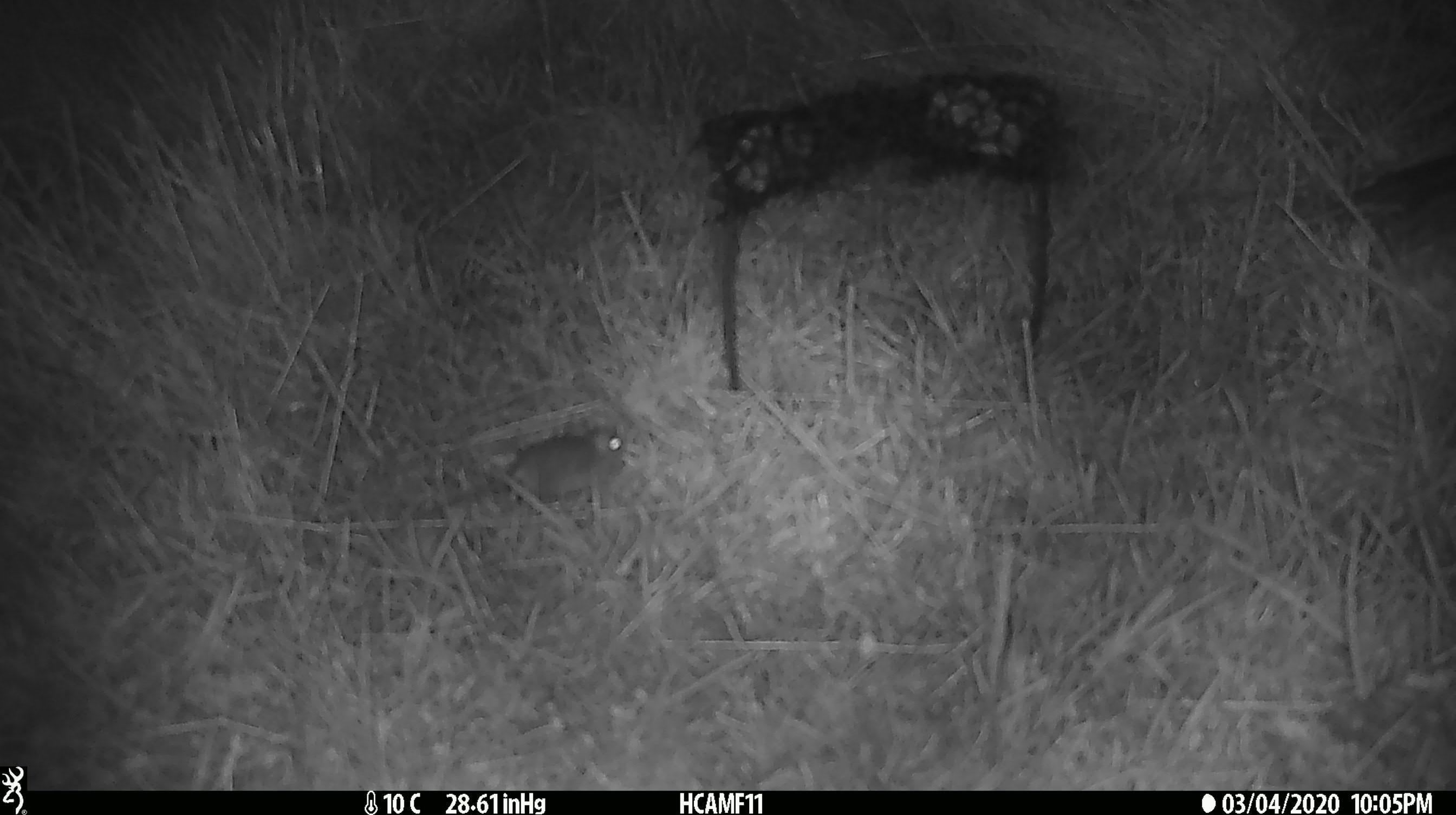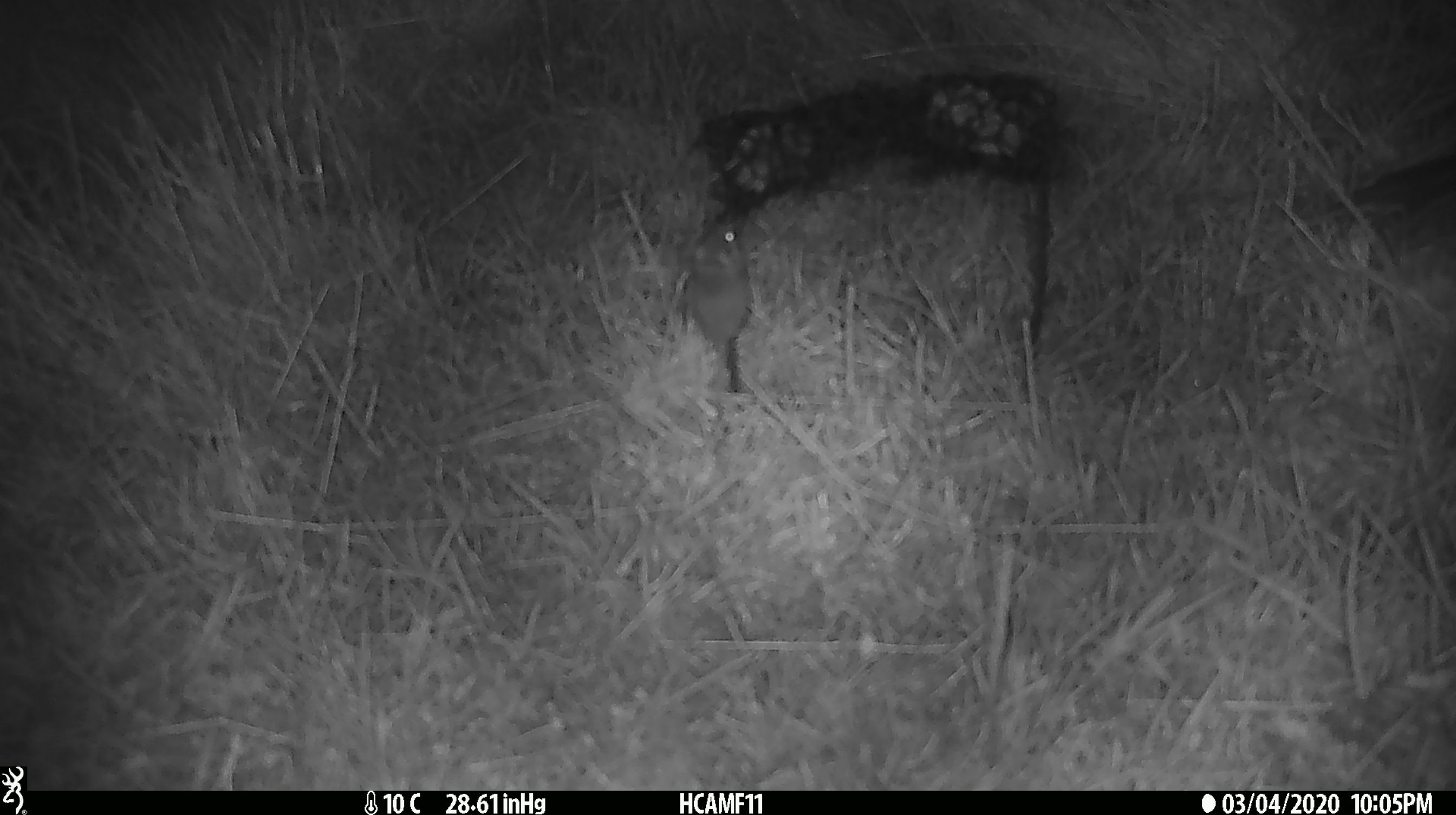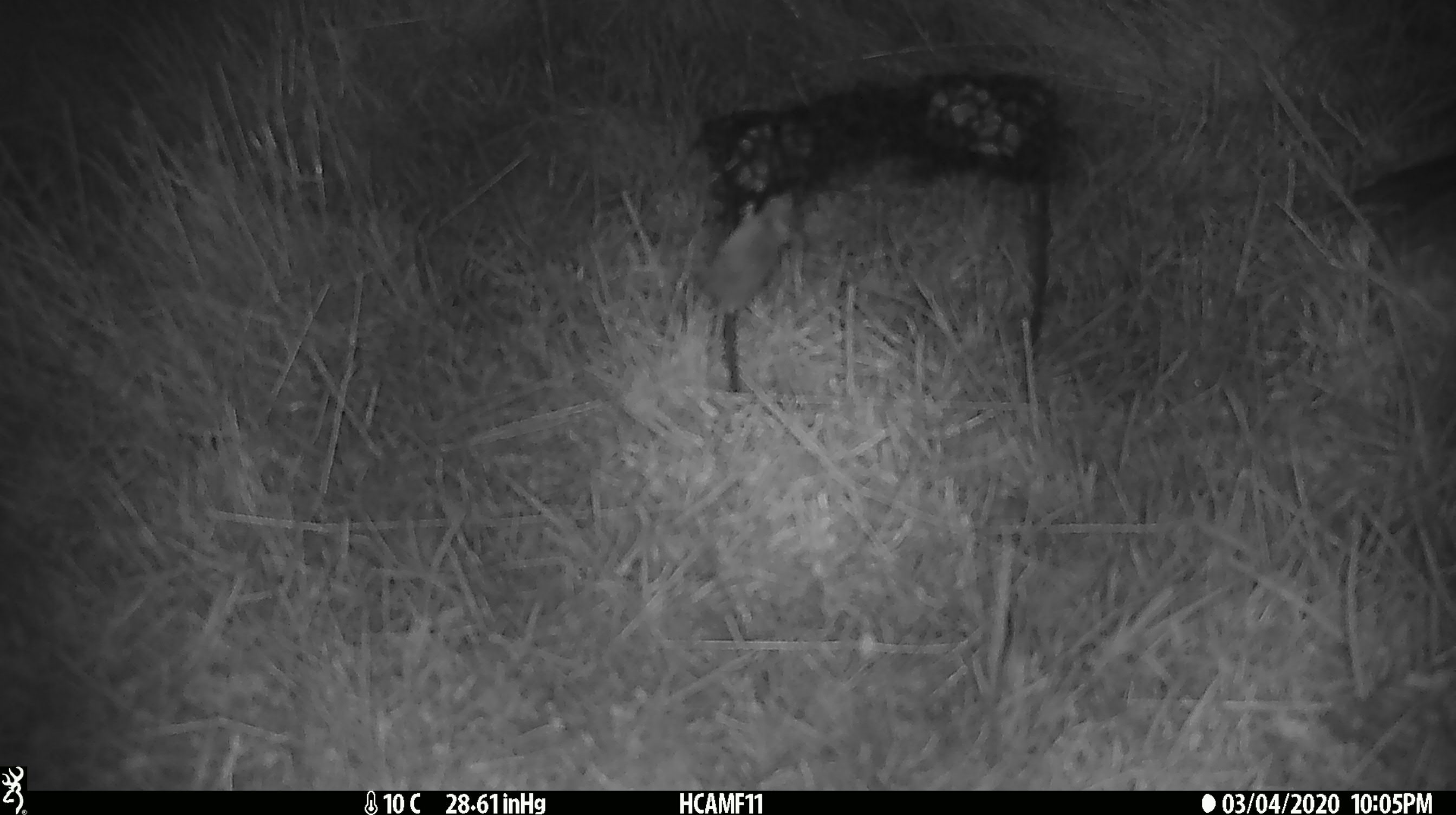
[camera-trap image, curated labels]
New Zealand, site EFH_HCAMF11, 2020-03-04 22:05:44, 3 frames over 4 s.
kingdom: Animalia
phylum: Chordata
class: Mammalia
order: Rodentia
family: Muridae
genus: Mus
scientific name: Mus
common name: mouse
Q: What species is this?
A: Mouse (Mus).